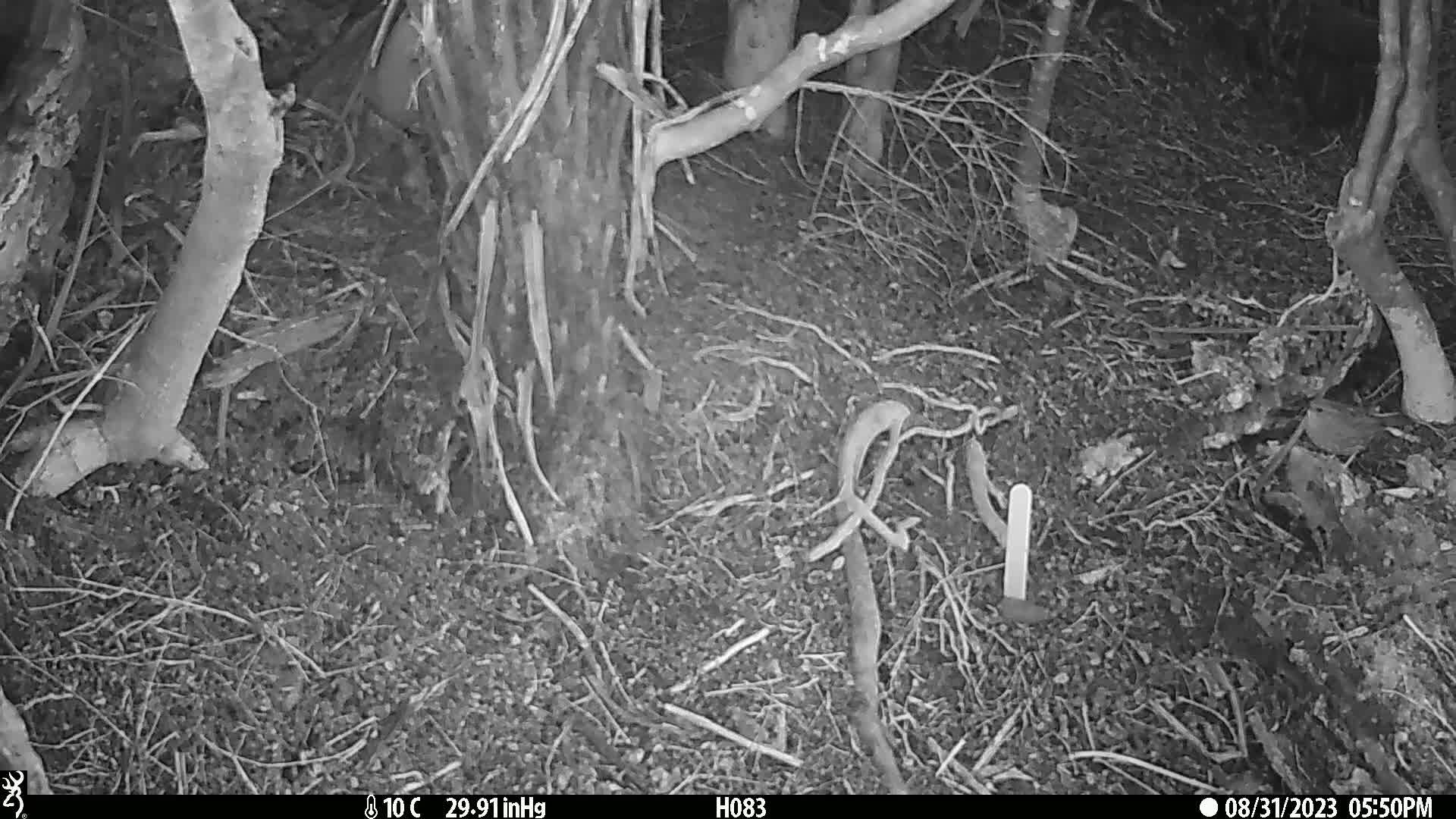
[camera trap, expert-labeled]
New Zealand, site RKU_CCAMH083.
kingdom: Animalia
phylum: Chordata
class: Aves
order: Passeriformes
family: Prunellidae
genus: Prunella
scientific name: Prunella modularis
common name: dunnock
Dunnock (Prunella modularis).